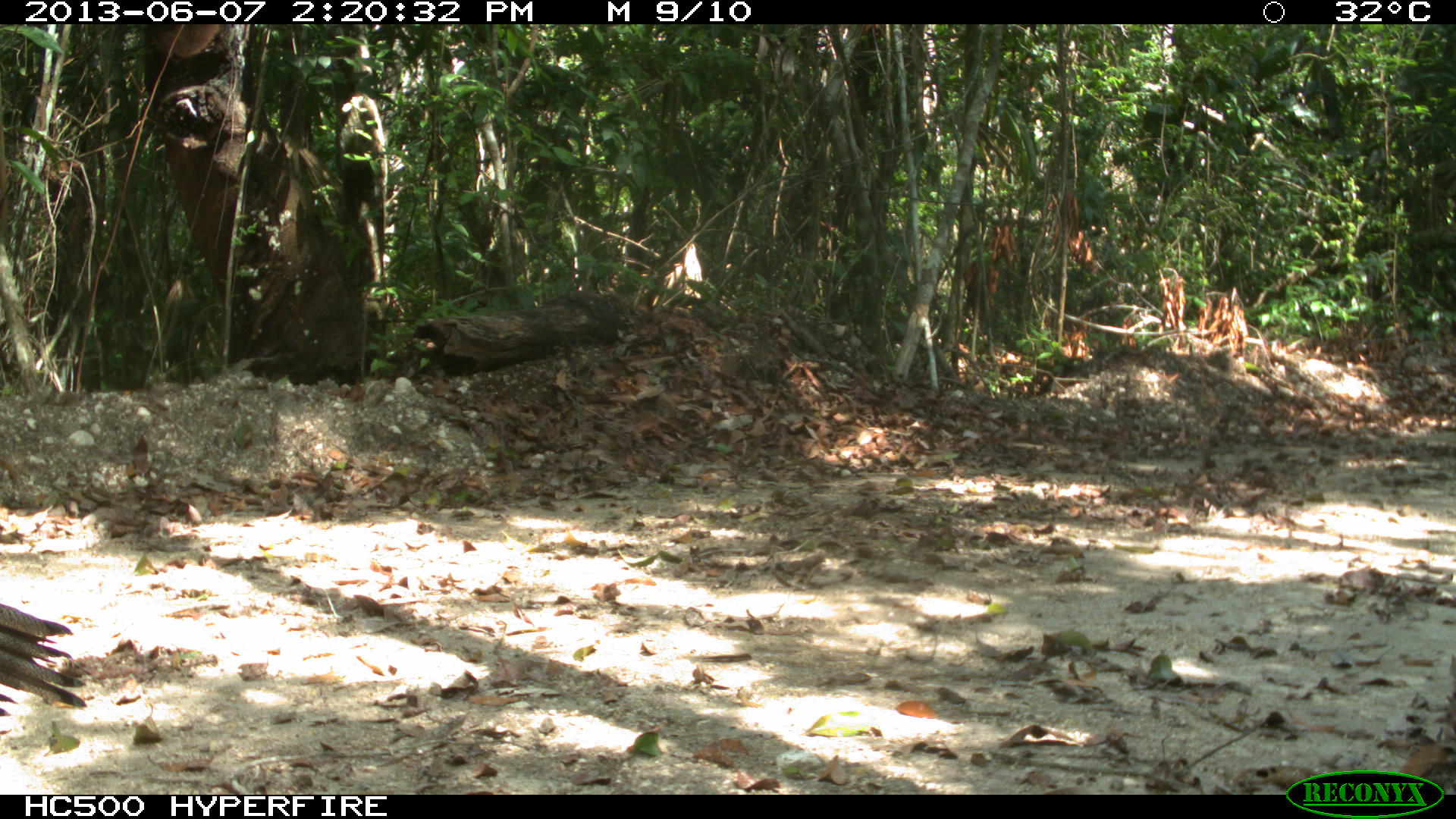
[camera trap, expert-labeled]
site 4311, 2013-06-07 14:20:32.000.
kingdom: Animalia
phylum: Chordata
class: Aves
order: Galliformes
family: Phasianidae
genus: Meleagris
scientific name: Meleagris ocellata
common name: ocellated turkey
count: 1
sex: male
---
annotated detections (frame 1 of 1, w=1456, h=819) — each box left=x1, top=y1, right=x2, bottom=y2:
meleagris ocellata: left=0, top=556, right=86, bottom=737